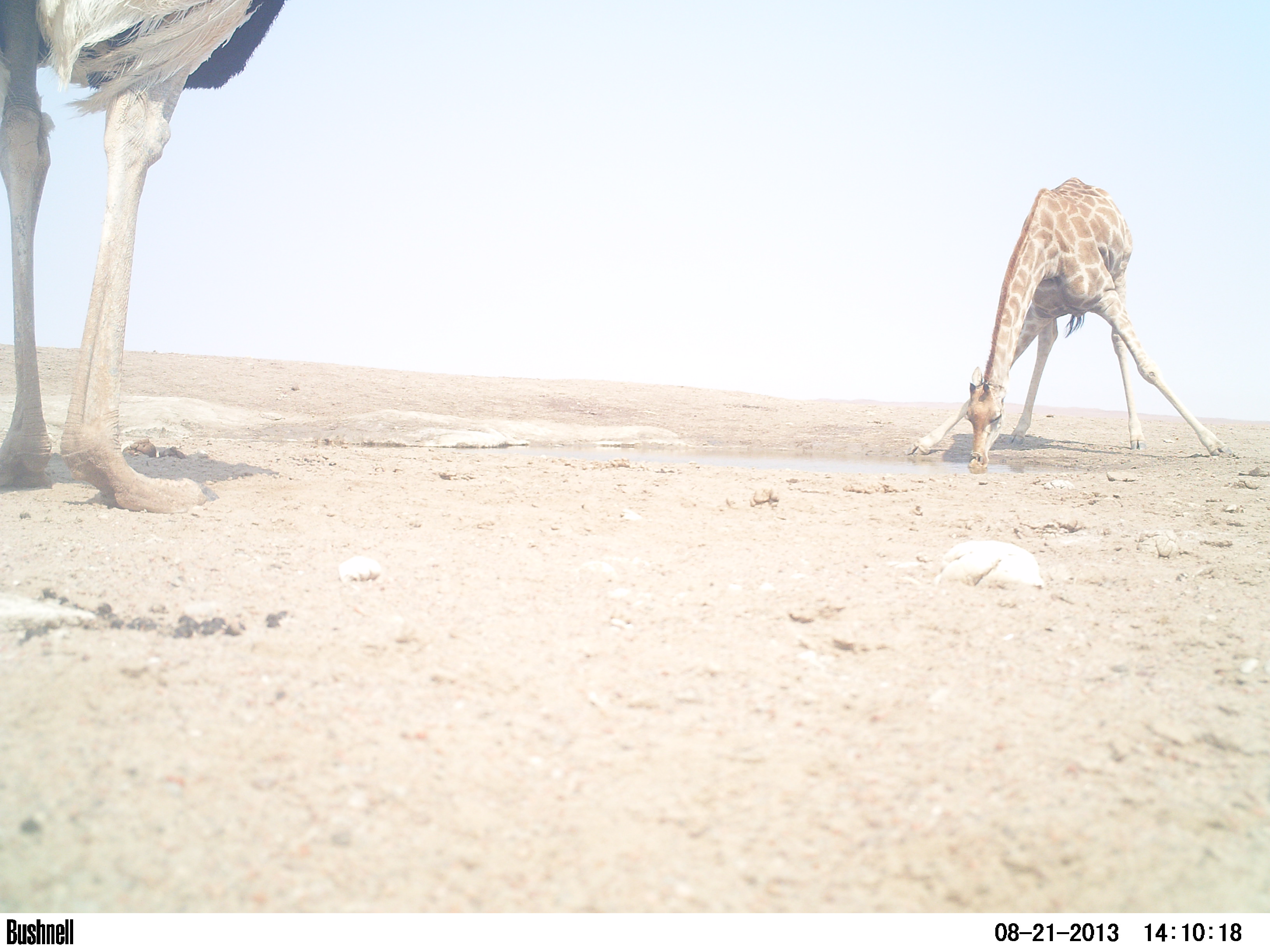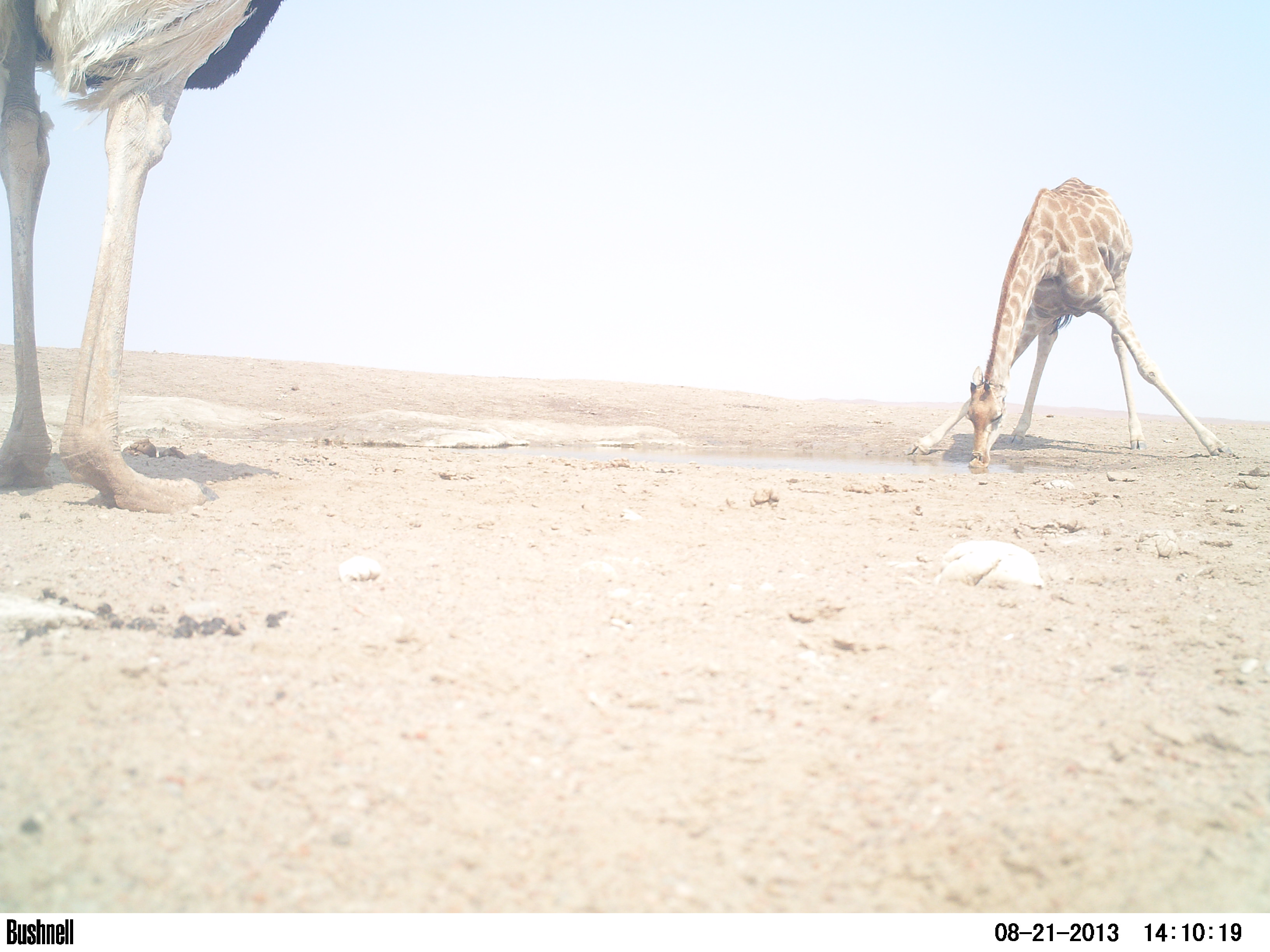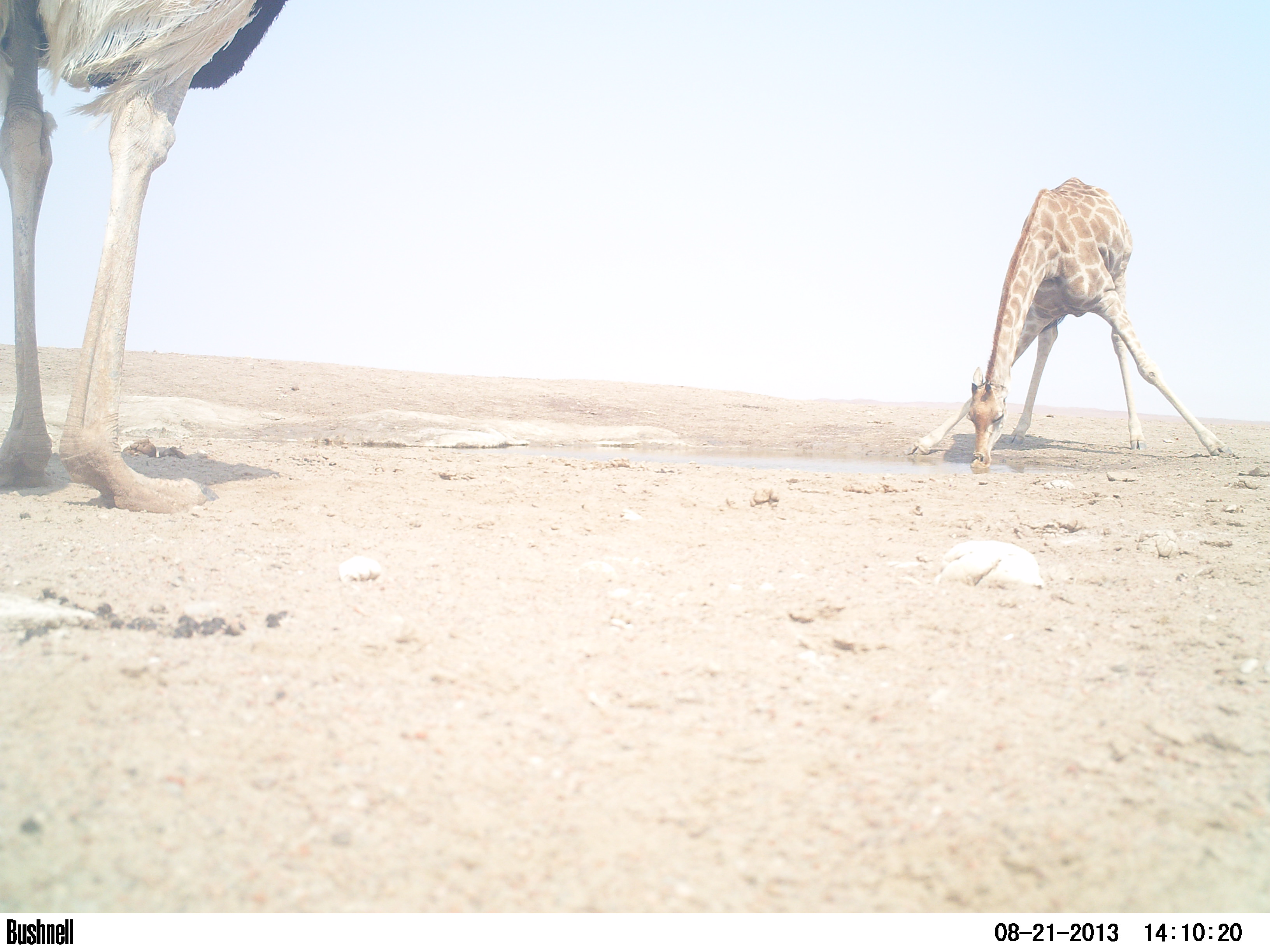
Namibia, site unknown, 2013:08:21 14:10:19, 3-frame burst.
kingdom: Animalia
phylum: Chordata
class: Mammalia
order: Artiodactyla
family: Giraffidae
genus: Giraffa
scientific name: Giraffa camelopardalis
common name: giraffe